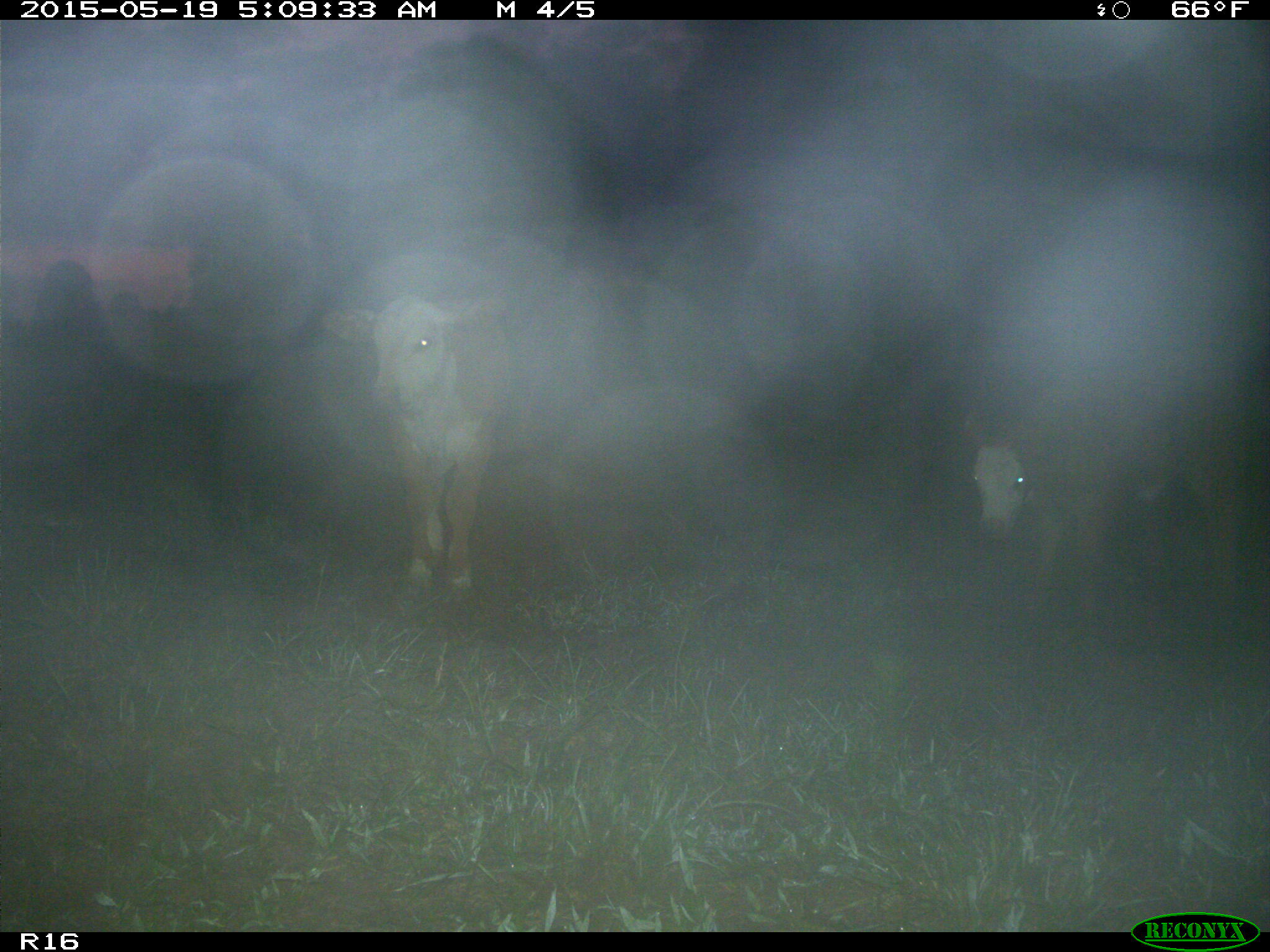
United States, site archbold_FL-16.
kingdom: Animalia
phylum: Chordata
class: Mammalia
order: Artiodactyla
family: Bovidae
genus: Bos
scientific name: Bos taurus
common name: domestic cow